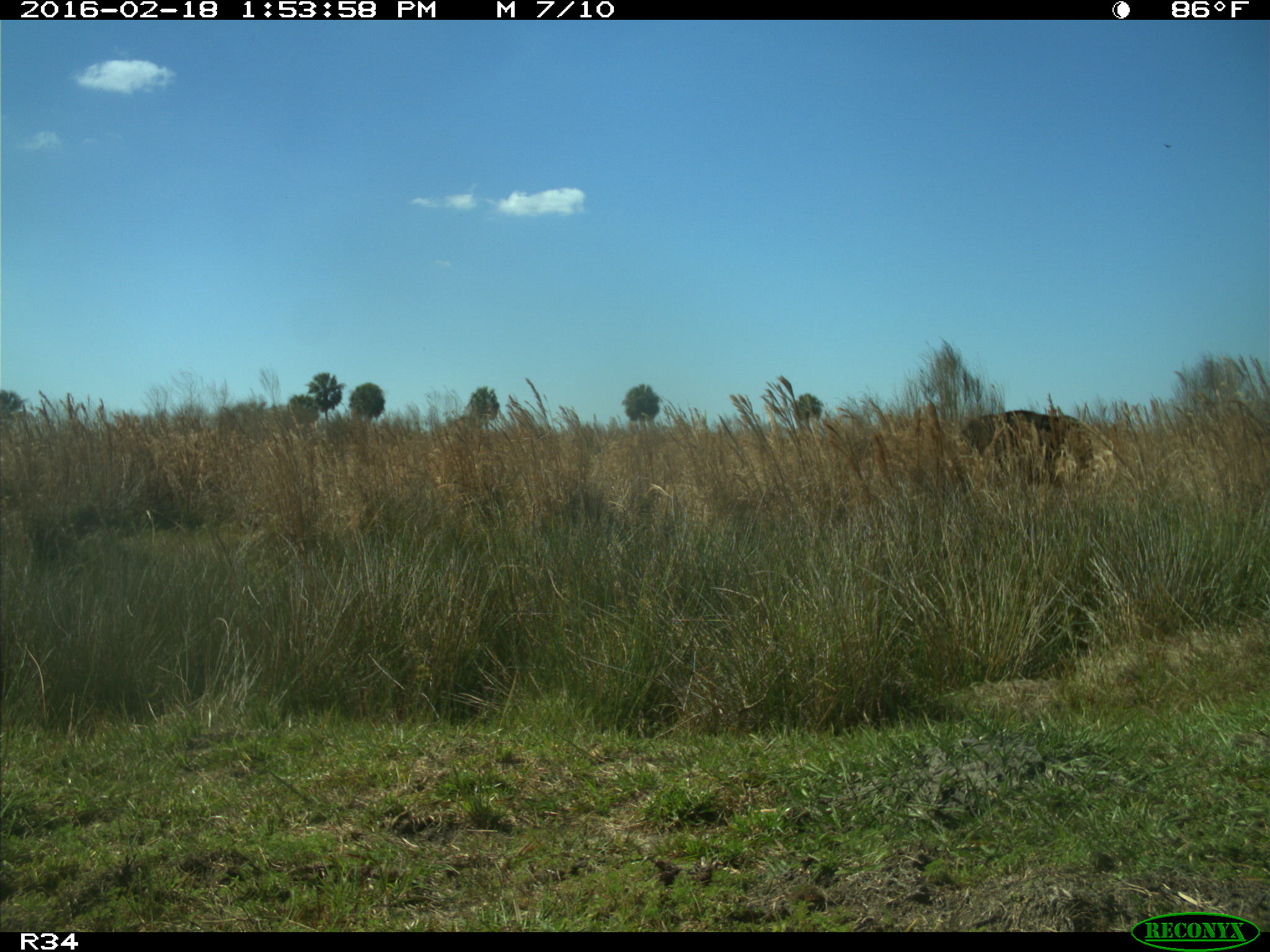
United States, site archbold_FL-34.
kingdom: Animalia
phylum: Chordata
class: Mammalia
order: Artiodactyla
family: Bovidae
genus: Bos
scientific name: Bos taurus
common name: domestic cow